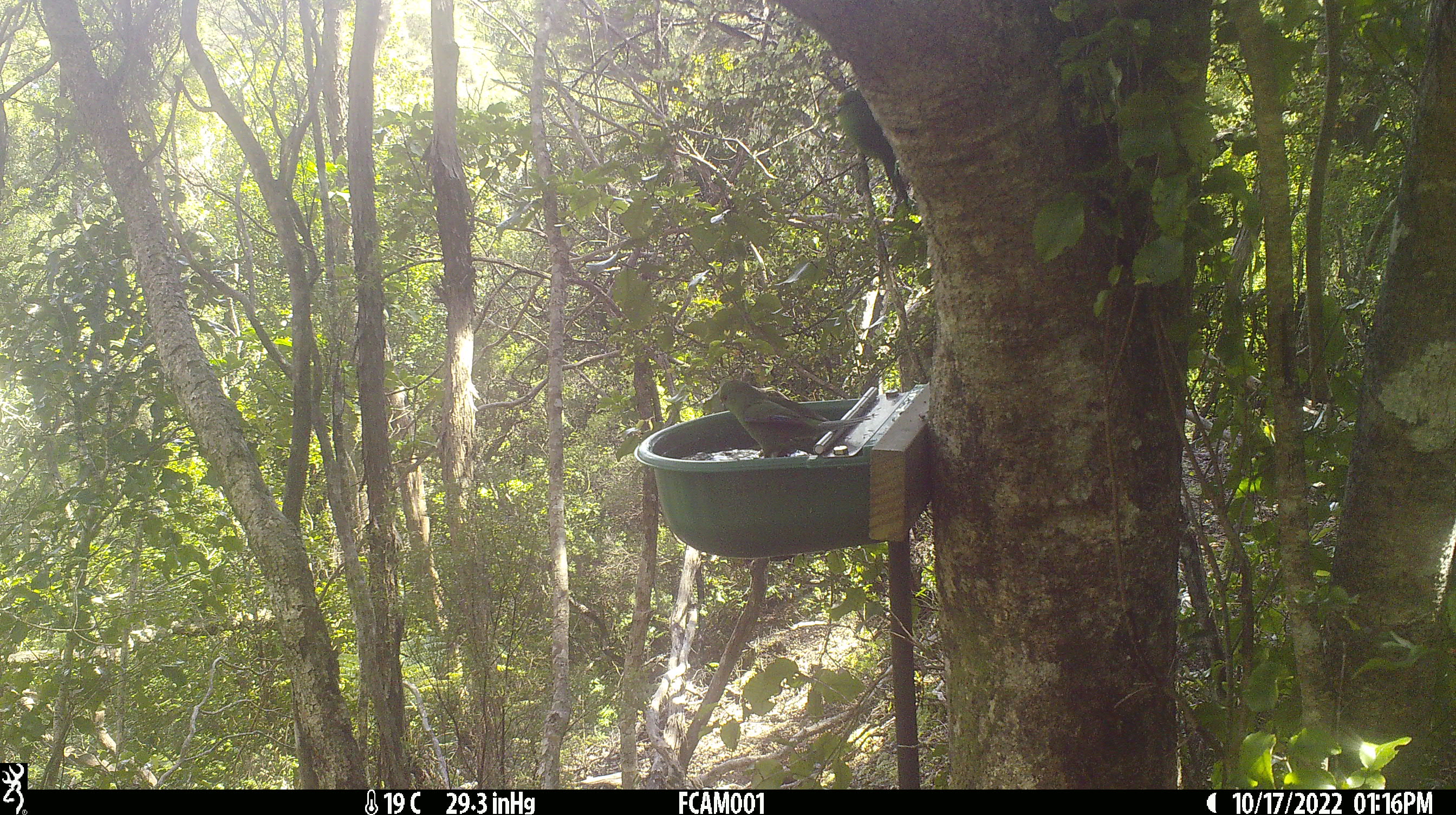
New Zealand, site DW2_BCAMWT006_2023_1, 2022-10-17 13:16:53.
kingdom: Animalia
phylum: Chordata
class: Aves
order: Psittaciformes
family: Psittaculidae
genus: Cyanoramphus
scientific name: Cyanoramphus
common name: parakeet